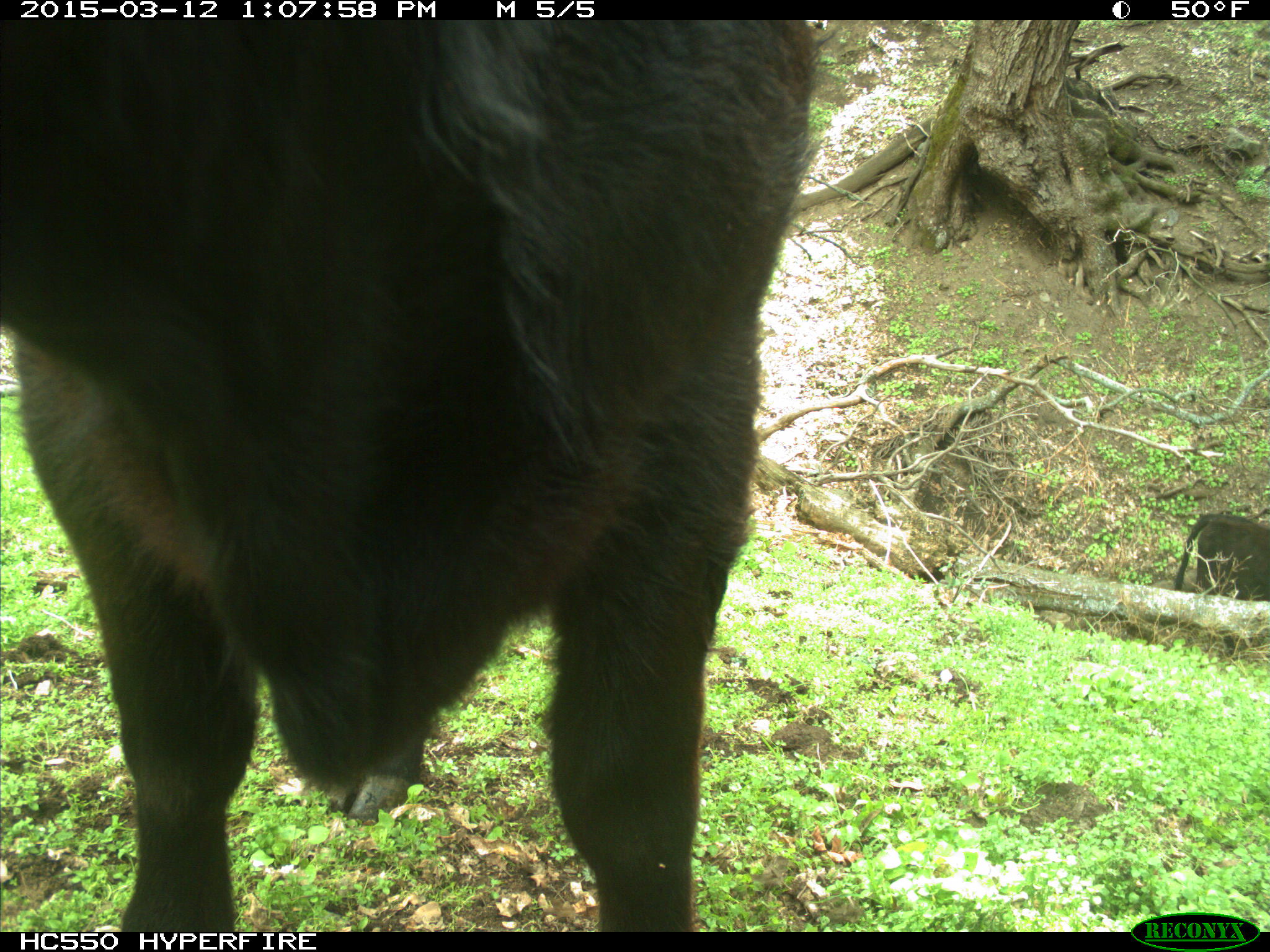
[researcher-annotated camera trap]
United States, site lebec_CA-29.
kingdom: Animalia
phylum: Chordata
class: Mammalia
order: Artiodactyla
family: Bovidae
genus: Bos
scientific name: Bos taurus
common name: domestic cow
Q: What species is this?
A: Bos taurus (domestic cow).